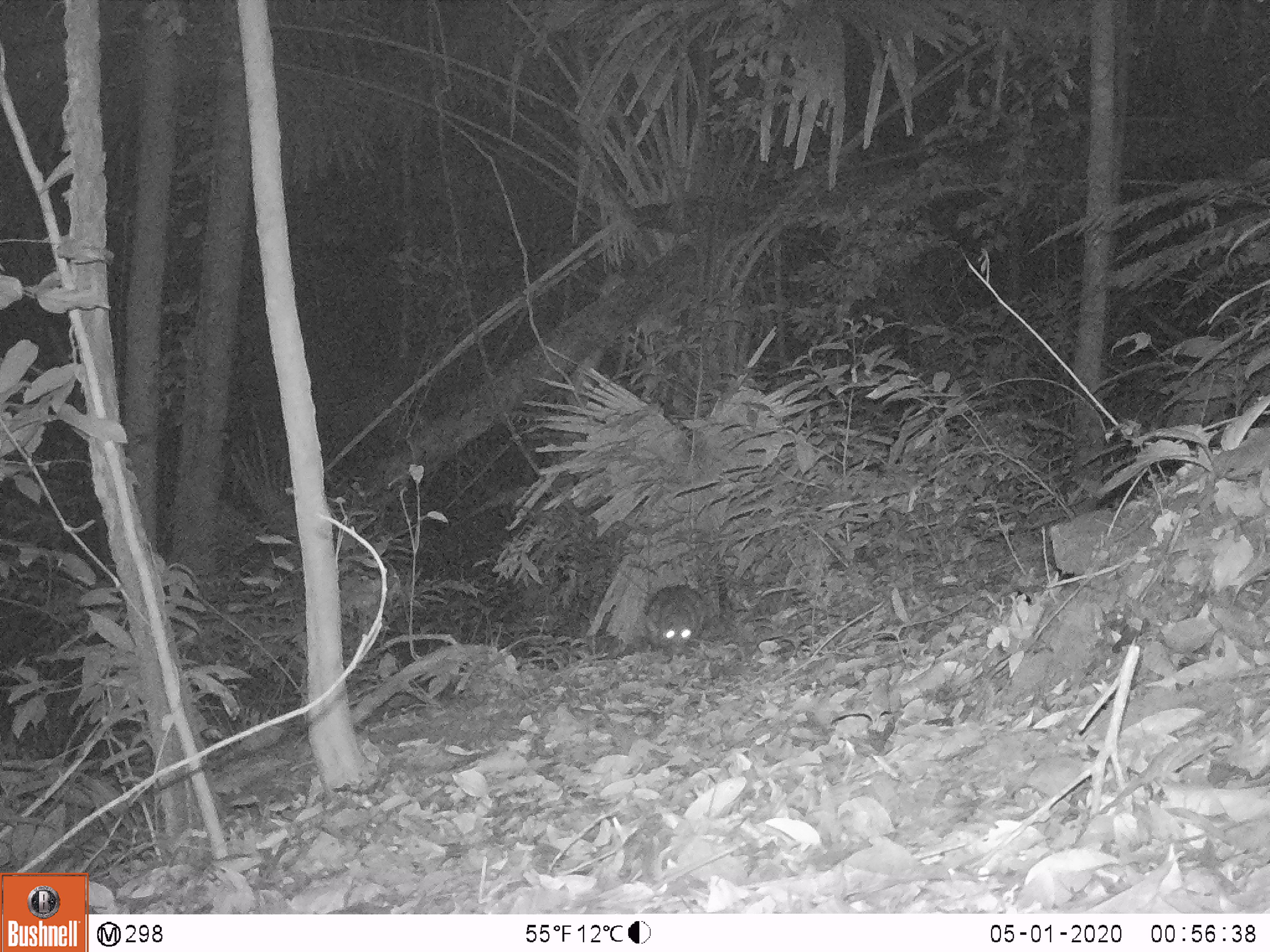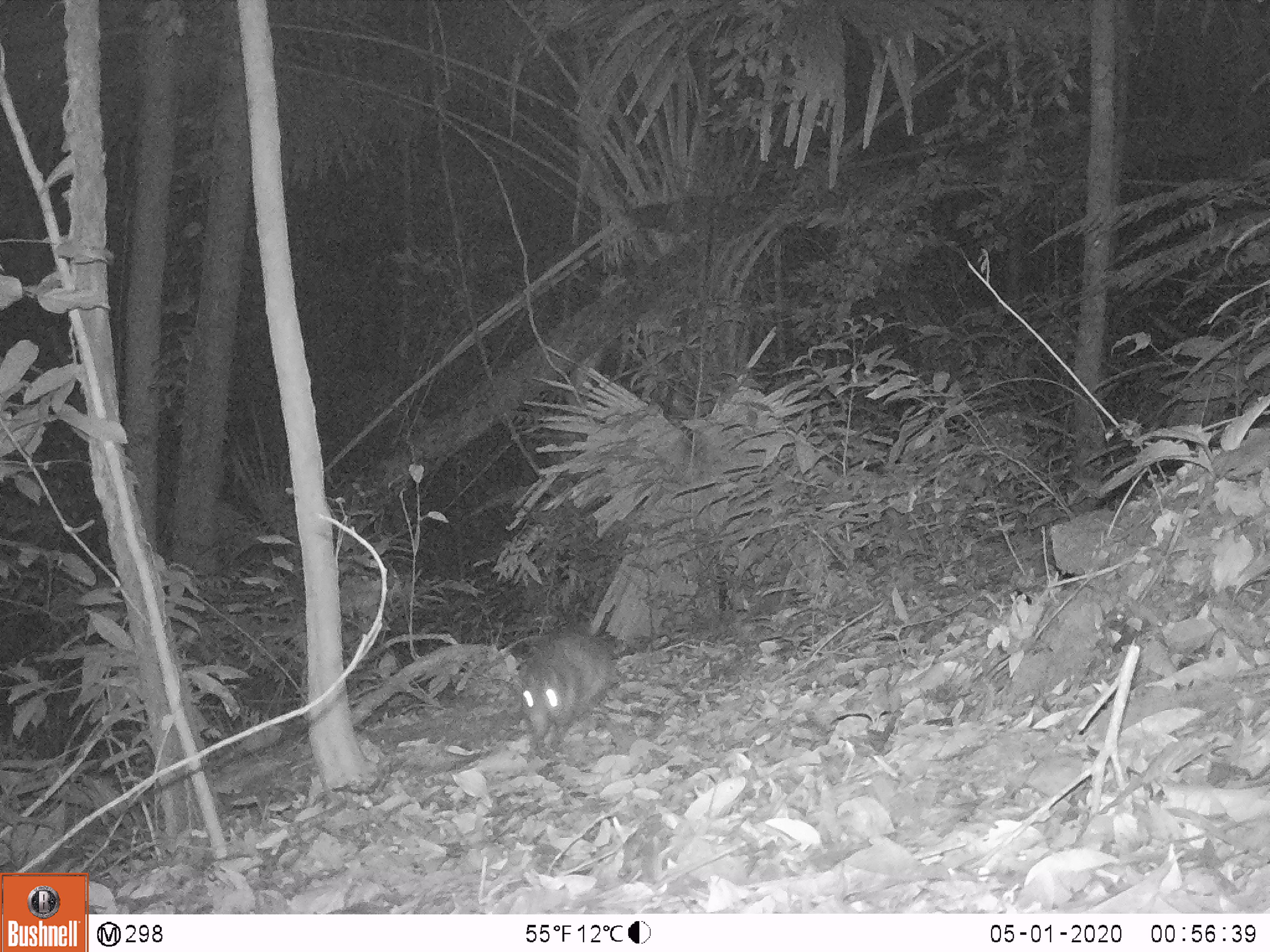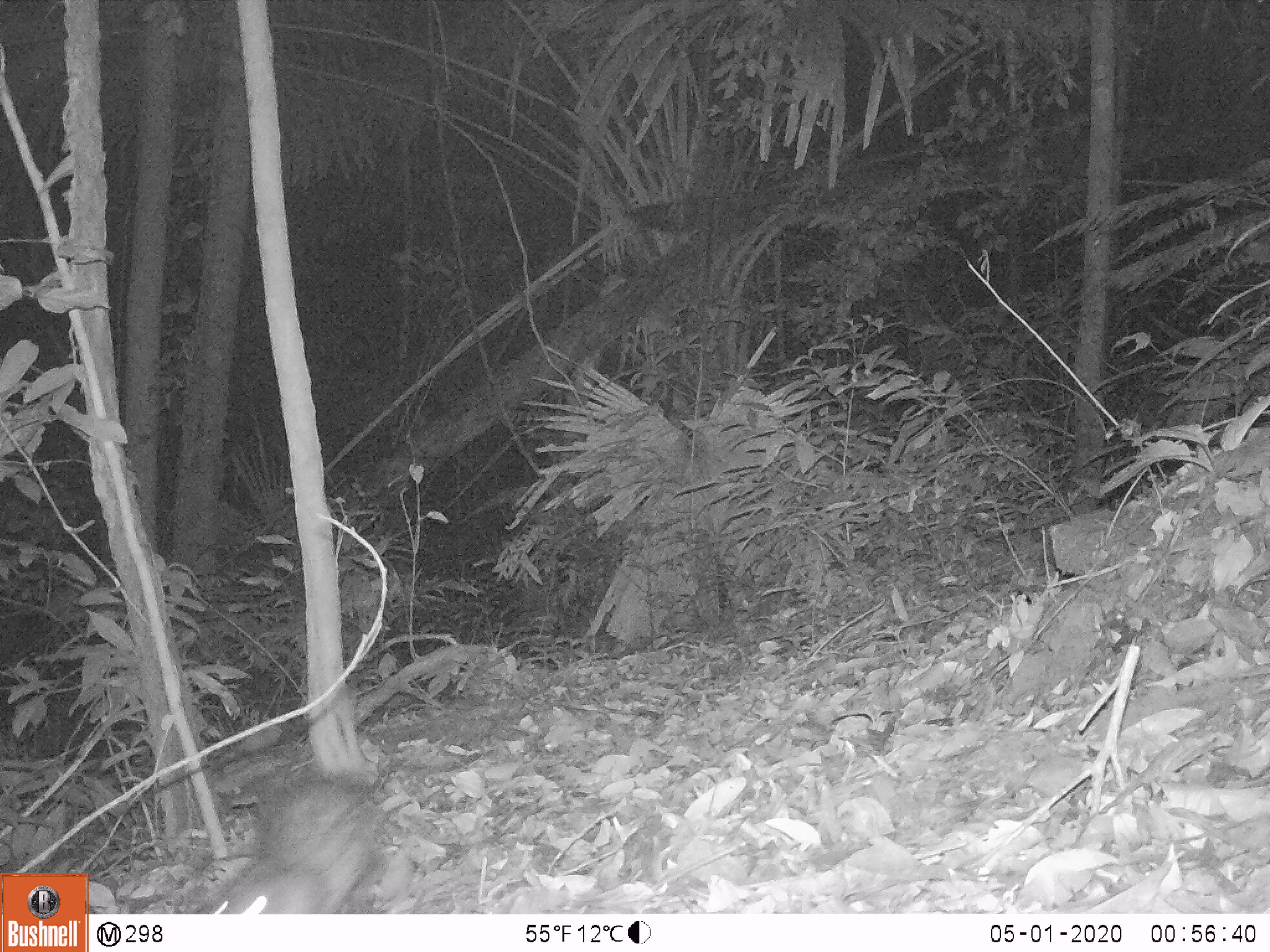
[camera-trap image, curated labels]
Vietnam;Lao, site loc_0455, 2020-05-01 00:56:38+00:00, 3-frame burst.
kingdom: Animalia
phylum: Chordata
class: Mammalia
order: Rodentia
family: Hystricidae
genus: Atherurus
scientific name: Atherurus macrourus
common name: asiatic brush-tailed porcupine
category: asiatic brush tailed porcupine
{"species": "asiatic brush tailed porcupine (asiatic brush-tailed porcupine) (Atherurus macrourus)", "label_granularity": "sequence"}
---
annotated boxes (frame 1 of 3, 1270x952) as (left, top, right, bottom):
asiatic brush tailed porcupine: (642, 582, 706, 660)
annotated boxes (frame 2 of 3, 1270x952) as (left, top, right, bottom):
asiatic brush tailed porcupine: (517, 633, 611, 770)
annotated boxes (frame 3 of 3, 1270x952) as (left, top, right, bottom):
asiatic brush tailed porcupine: (202, 765, 396, 910)